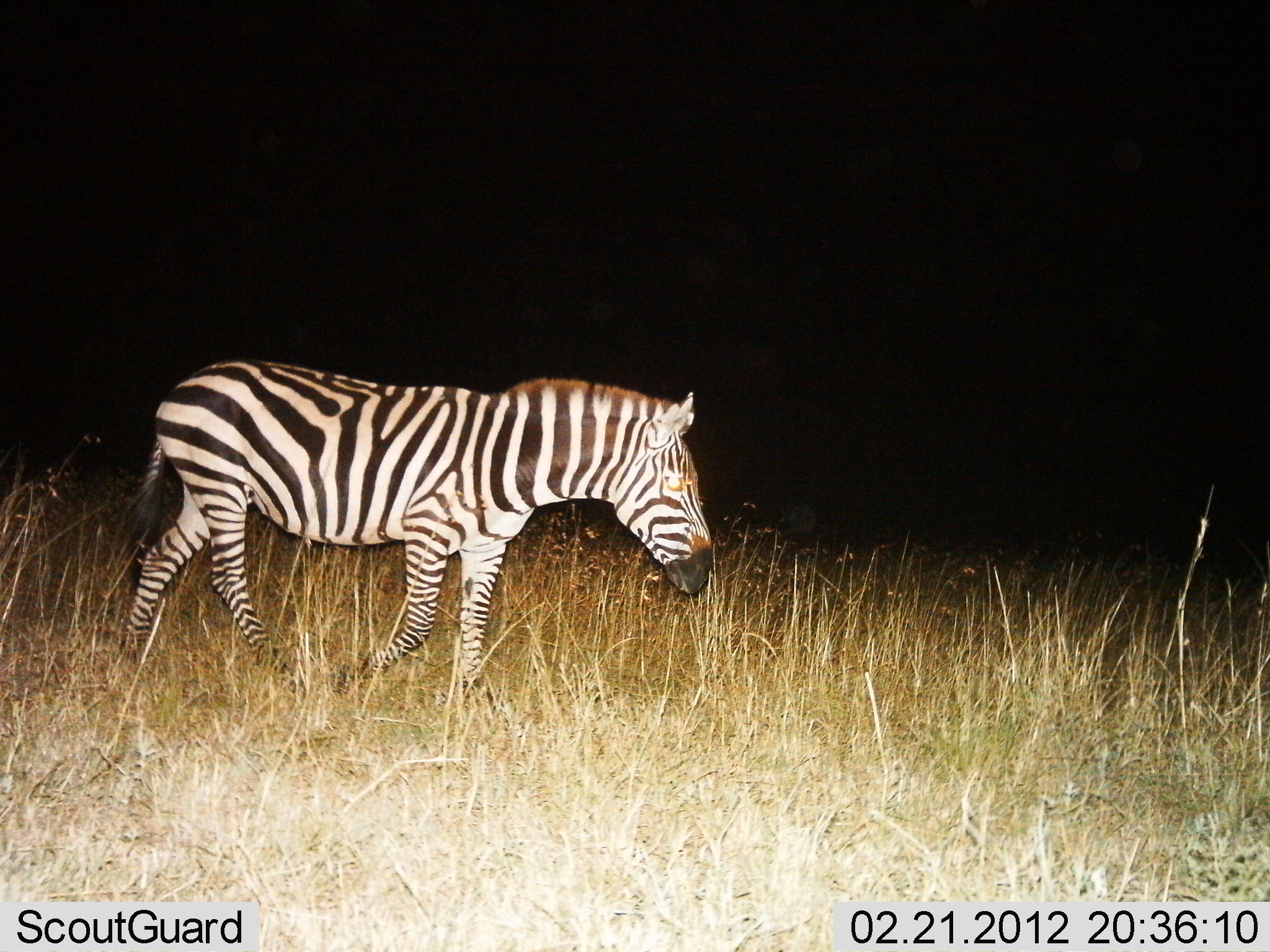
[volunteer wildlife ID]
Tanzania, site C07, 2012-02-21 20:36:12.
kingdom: Animalia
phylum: Chordata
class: Mammalia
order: Perissodactyla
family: Equidae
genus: Equus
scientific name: Equus quagga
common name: plains zebra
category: zebra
Zebra (plains zebra) (Equus quagga), count 1. Behavior (volunteer vote fractions): standing 19%, resting 0%, moving 81%, interacting 0%. Young present (vote fraction): 0%. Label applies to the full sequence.